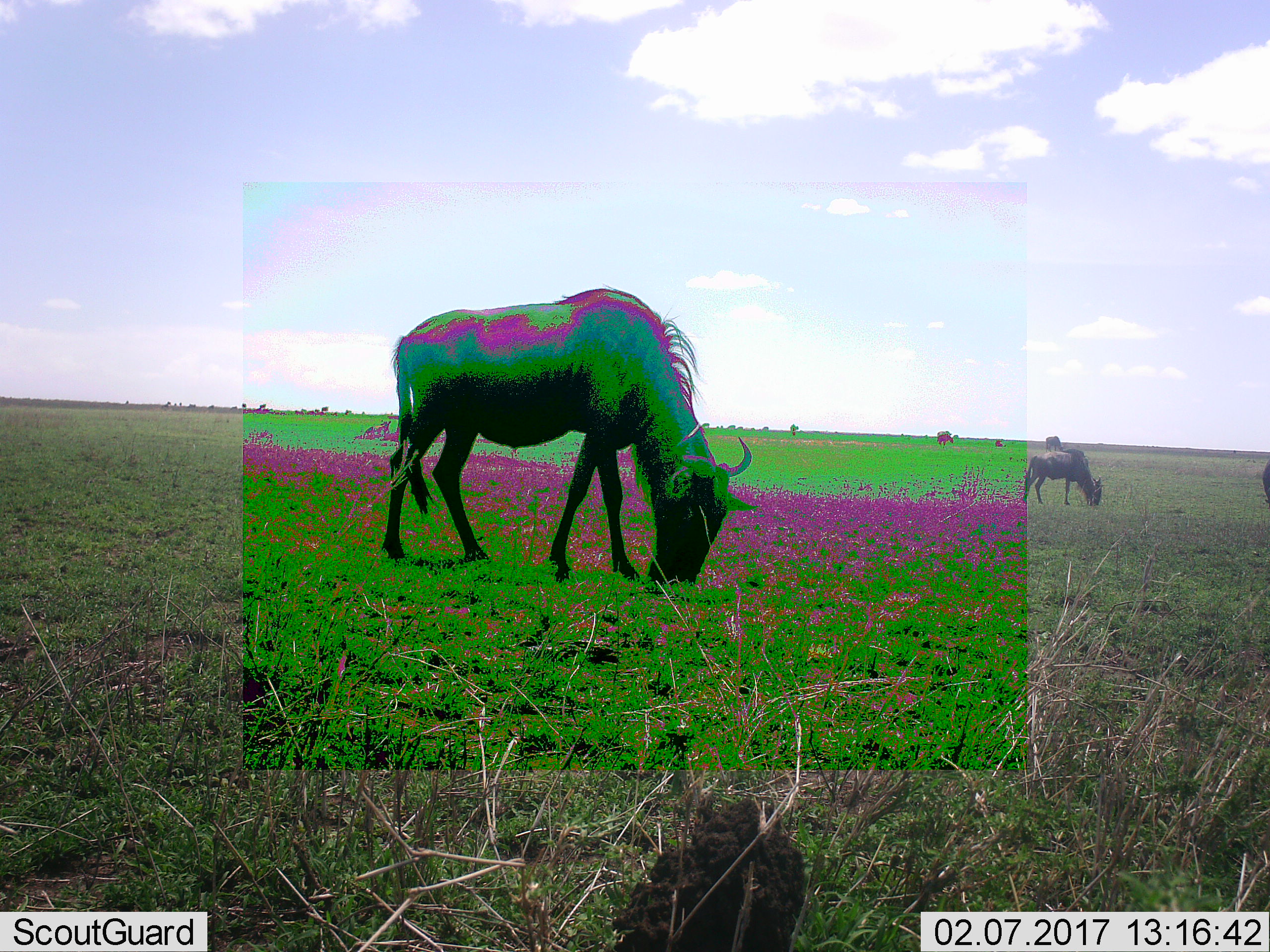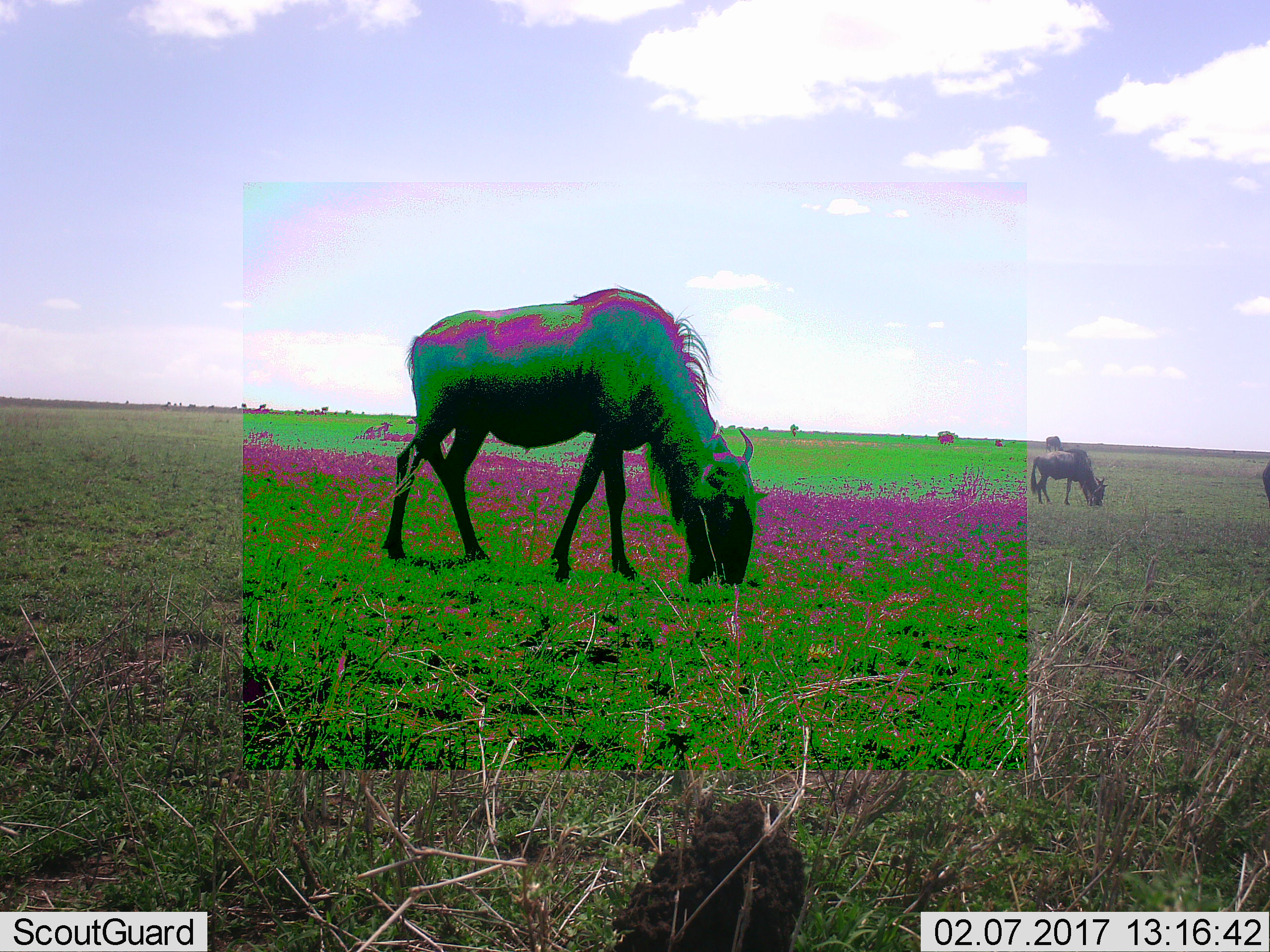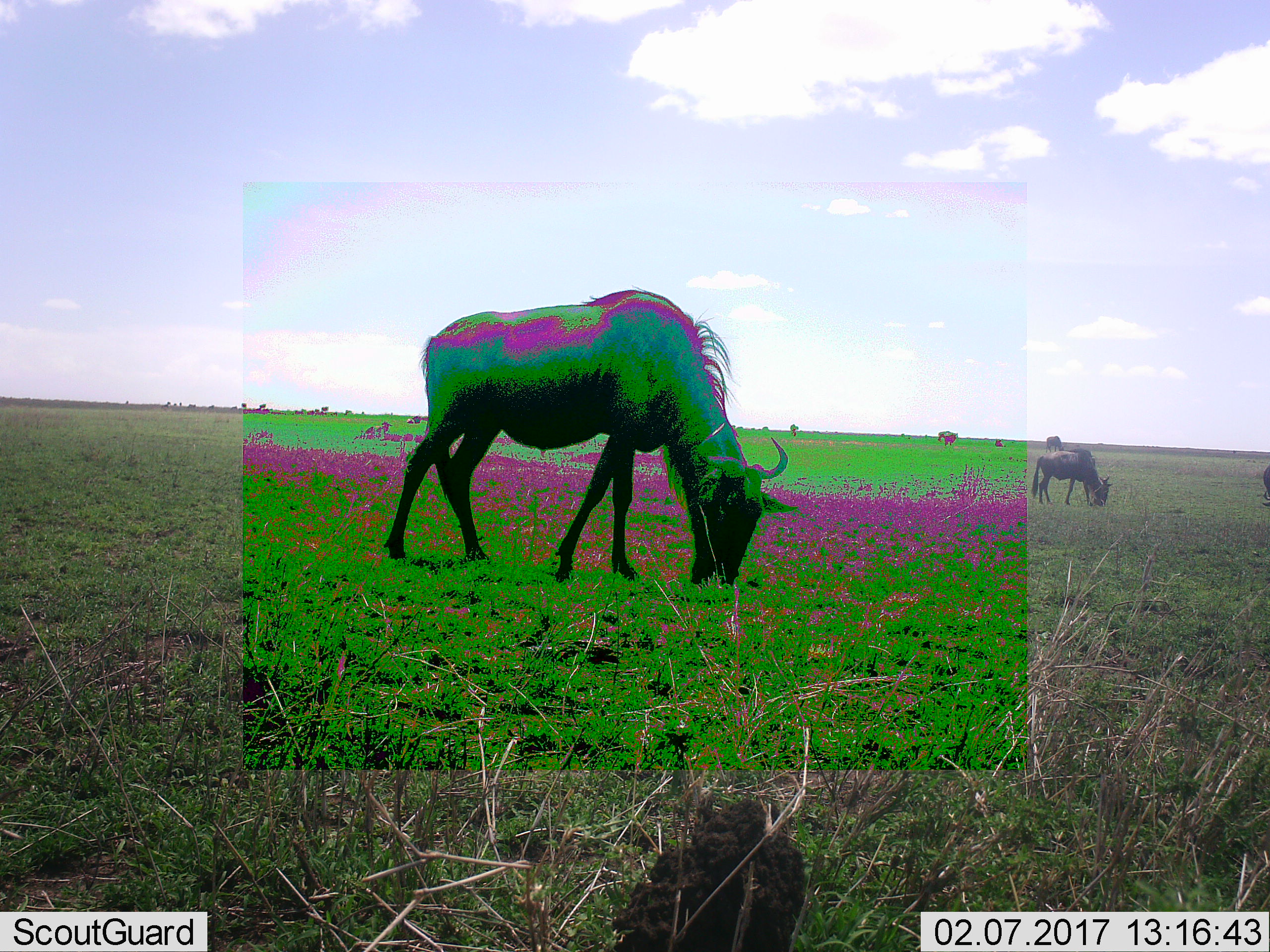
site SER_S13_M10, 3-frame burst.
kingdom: Animalia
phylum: Chordata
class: Mammalia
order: Artiodactyla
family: Bovidae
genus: Connochaetes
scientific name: Connochaetes taurinus taurinus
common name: blue wildebeest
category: wildebeestblue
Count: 9.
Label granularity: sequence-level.